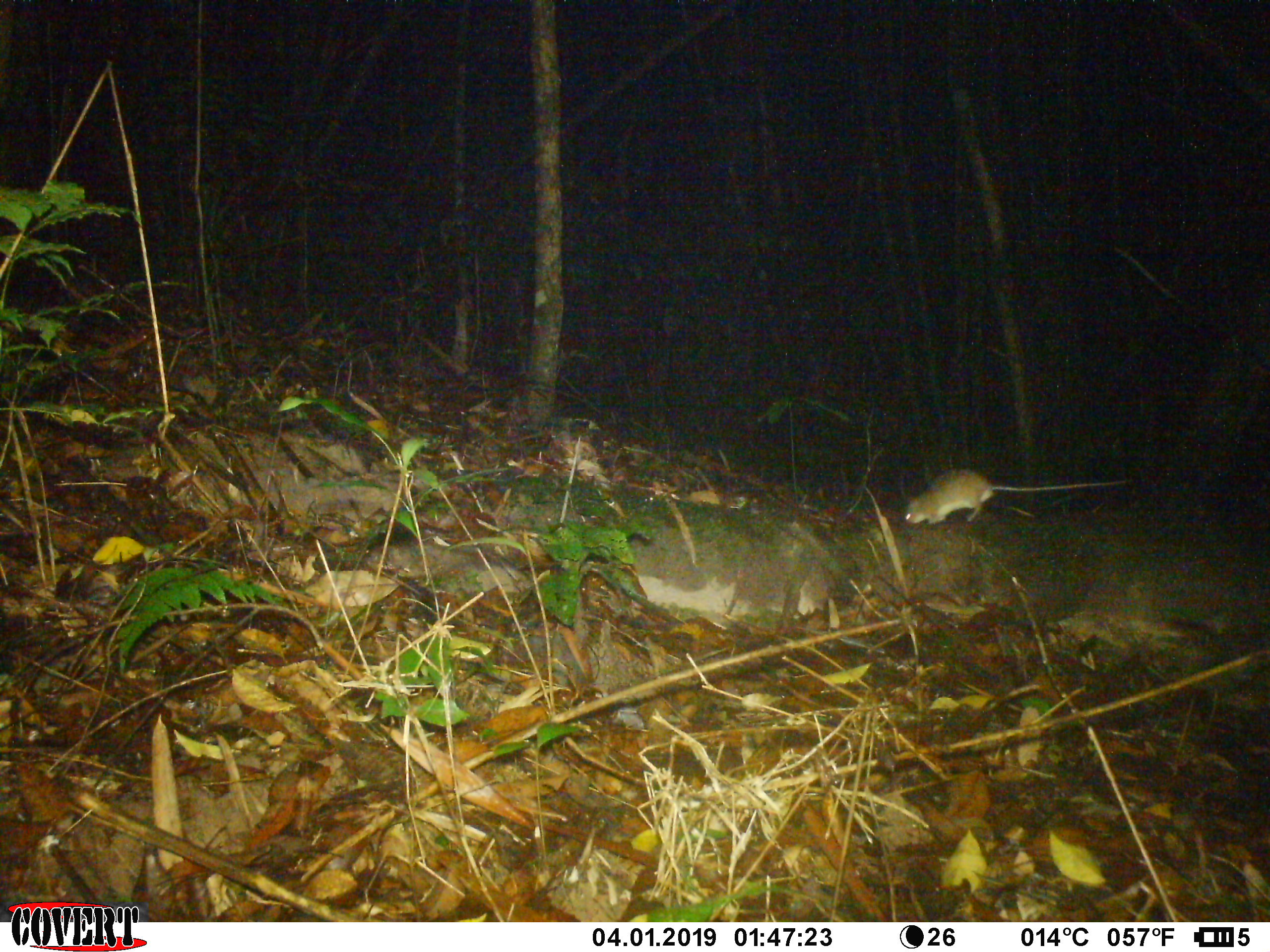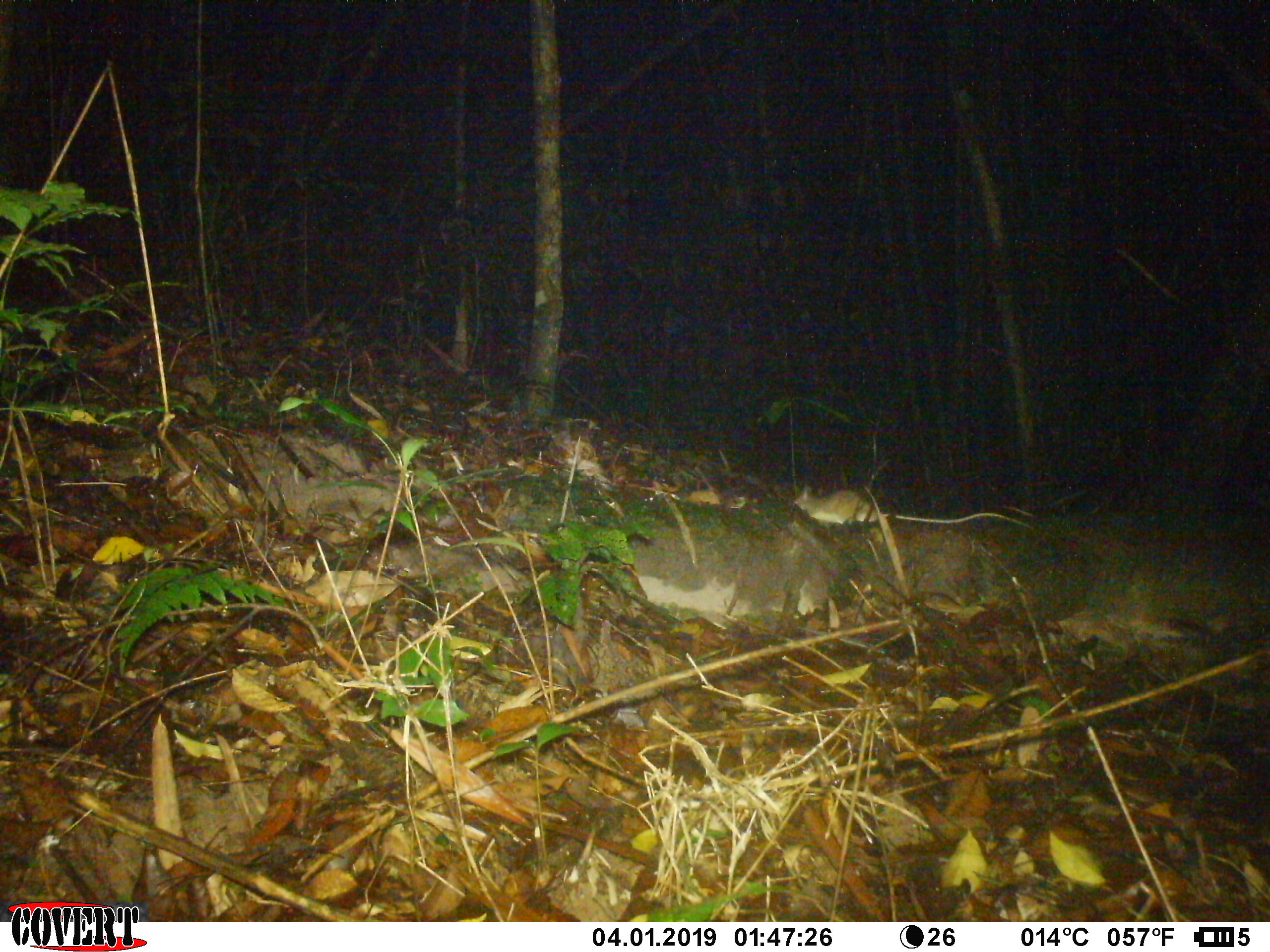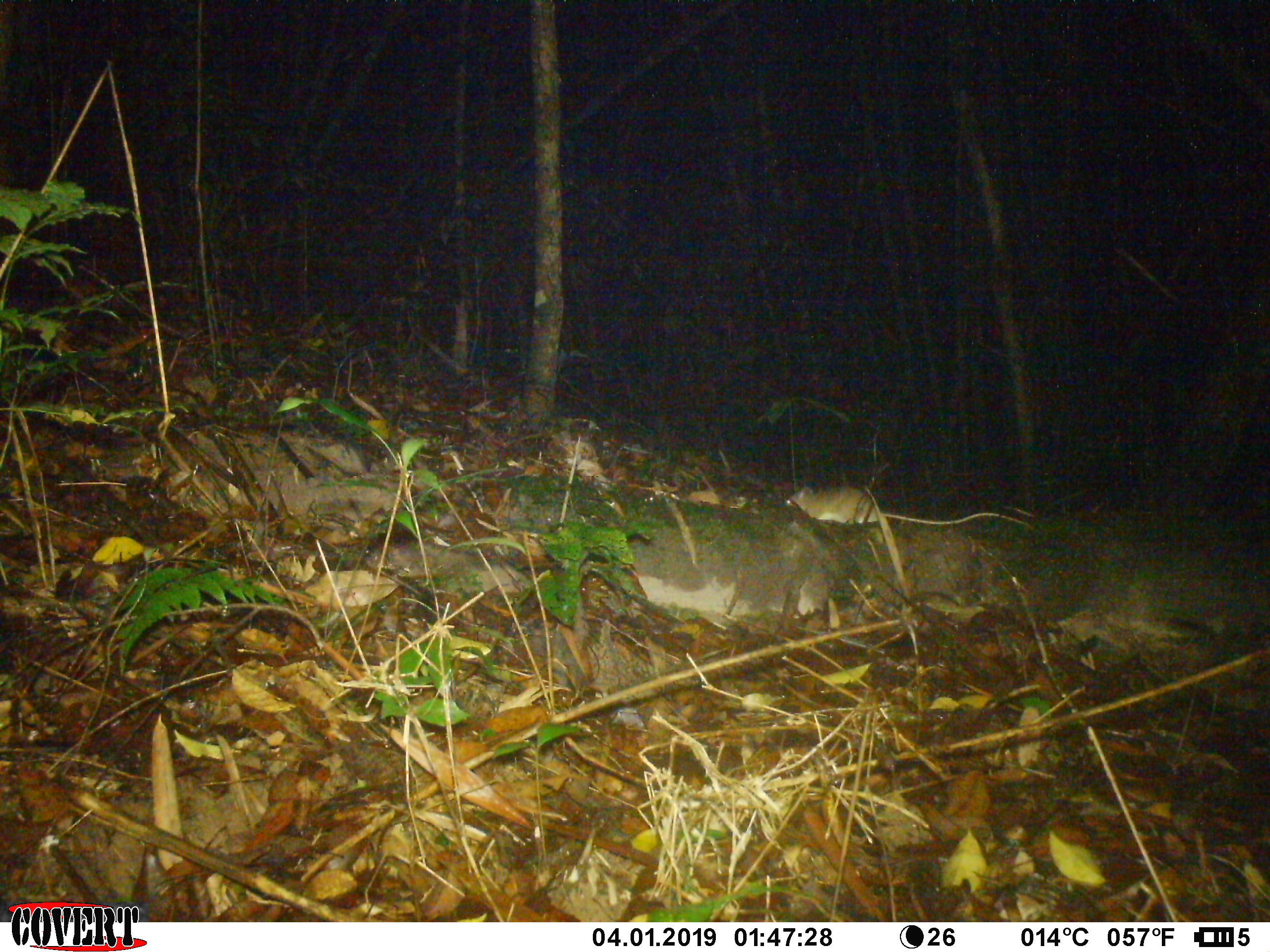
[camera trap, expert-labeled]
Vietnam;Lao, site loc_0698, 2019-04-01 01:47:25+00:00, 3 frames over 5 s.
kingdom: Animalia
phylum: Chordata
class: Mammalia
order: Rodentia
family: Muridae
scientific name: Muridae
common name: old-world mice and rats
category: unidentified murid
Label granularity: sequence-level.